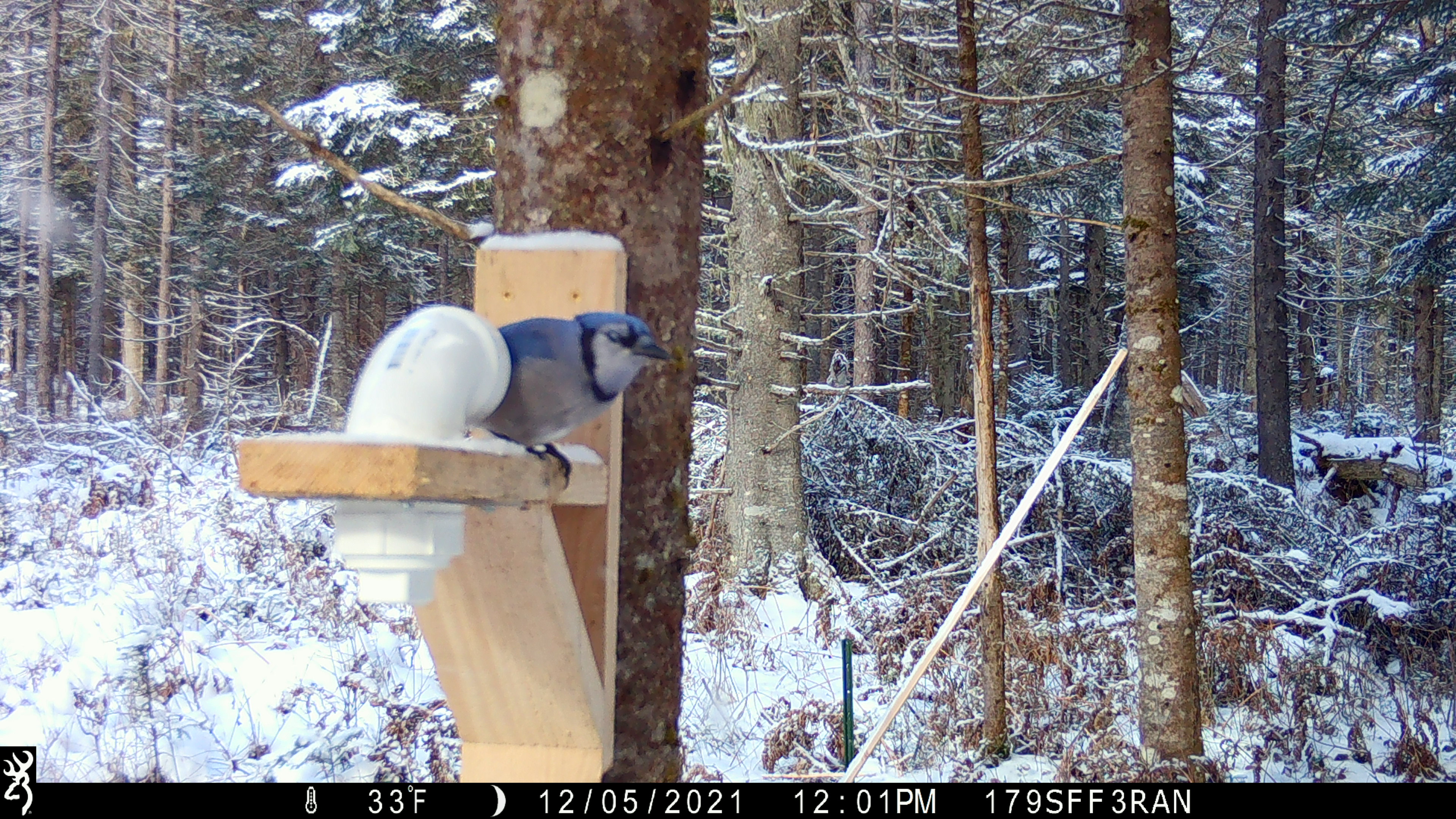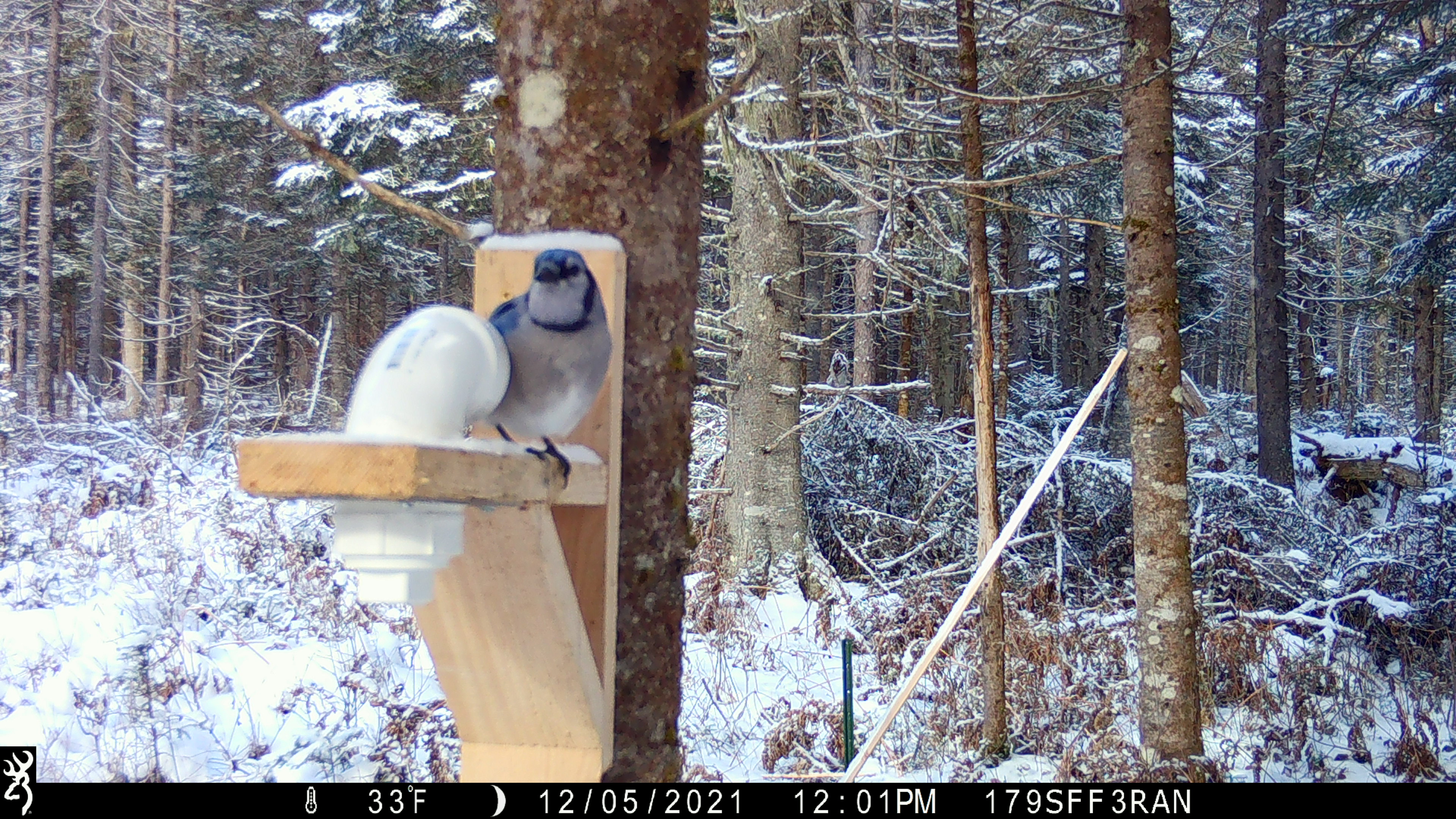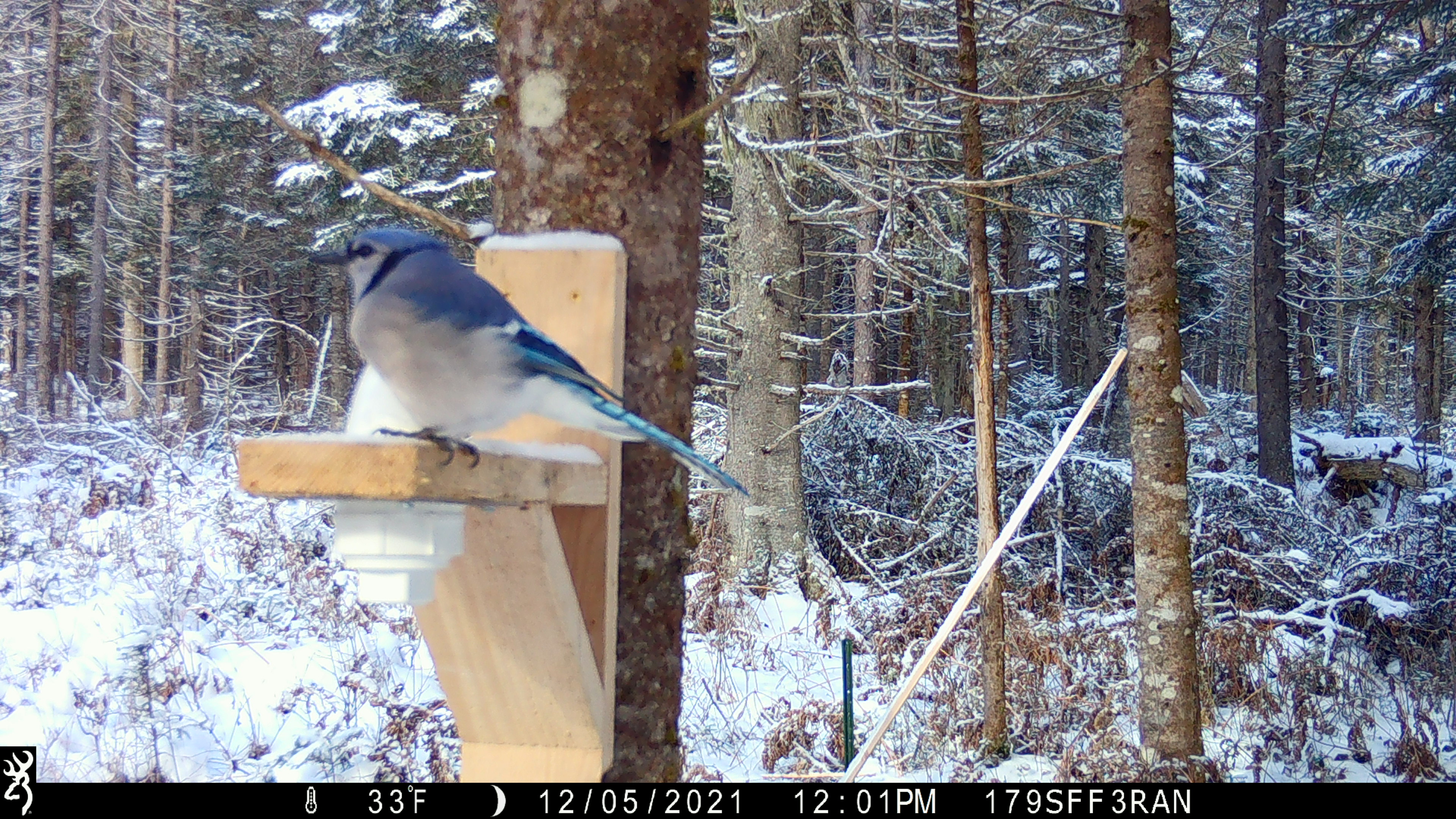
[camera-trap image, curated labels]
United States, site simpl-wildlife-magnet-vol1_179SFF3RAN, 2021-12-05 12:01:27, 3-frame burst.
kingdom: Animalia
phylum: Chordata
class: Aves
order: Passeriformes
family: Corvidae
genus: Cyanocitta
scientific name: Cyanocitta cristata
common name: blue jay